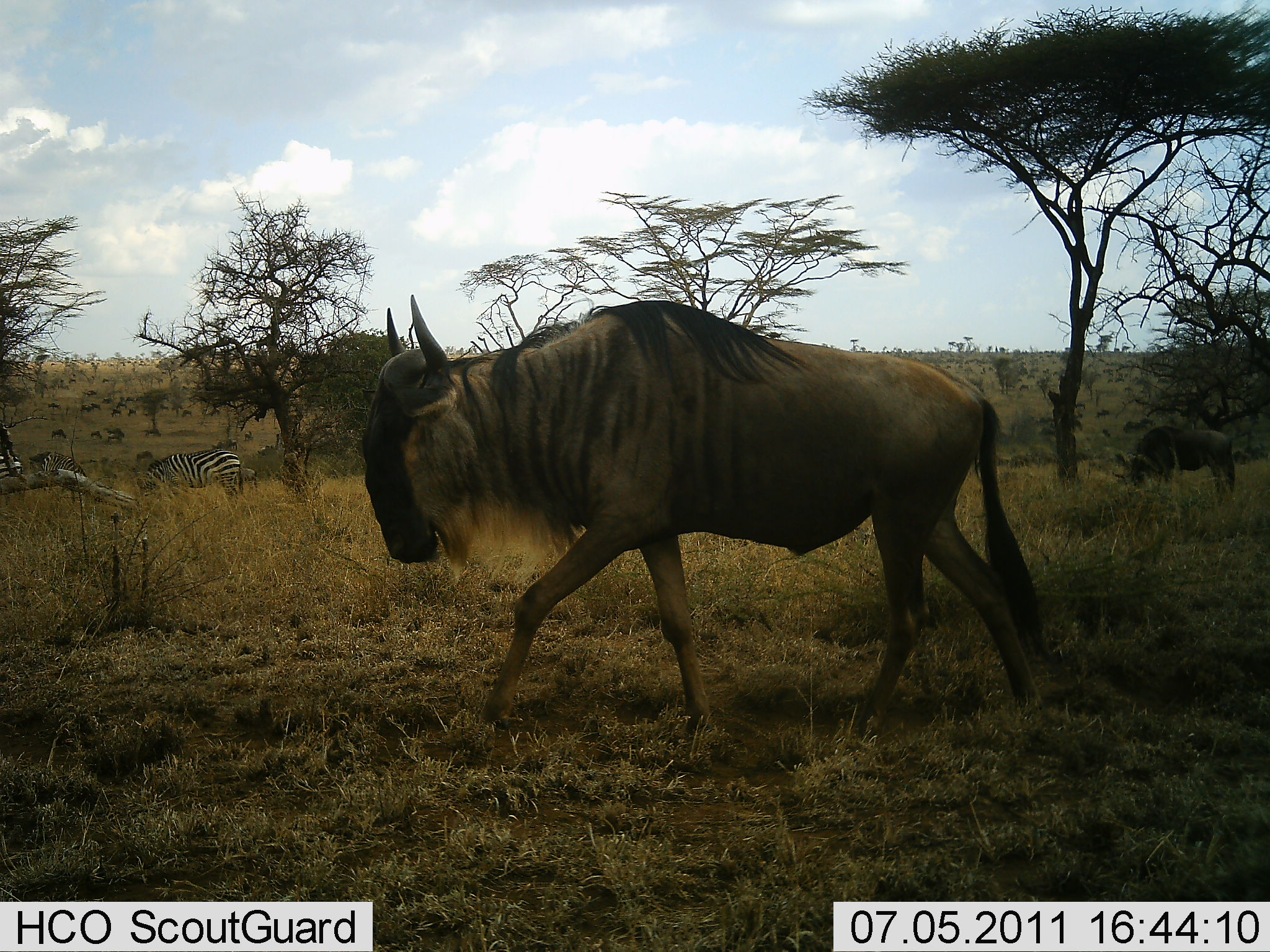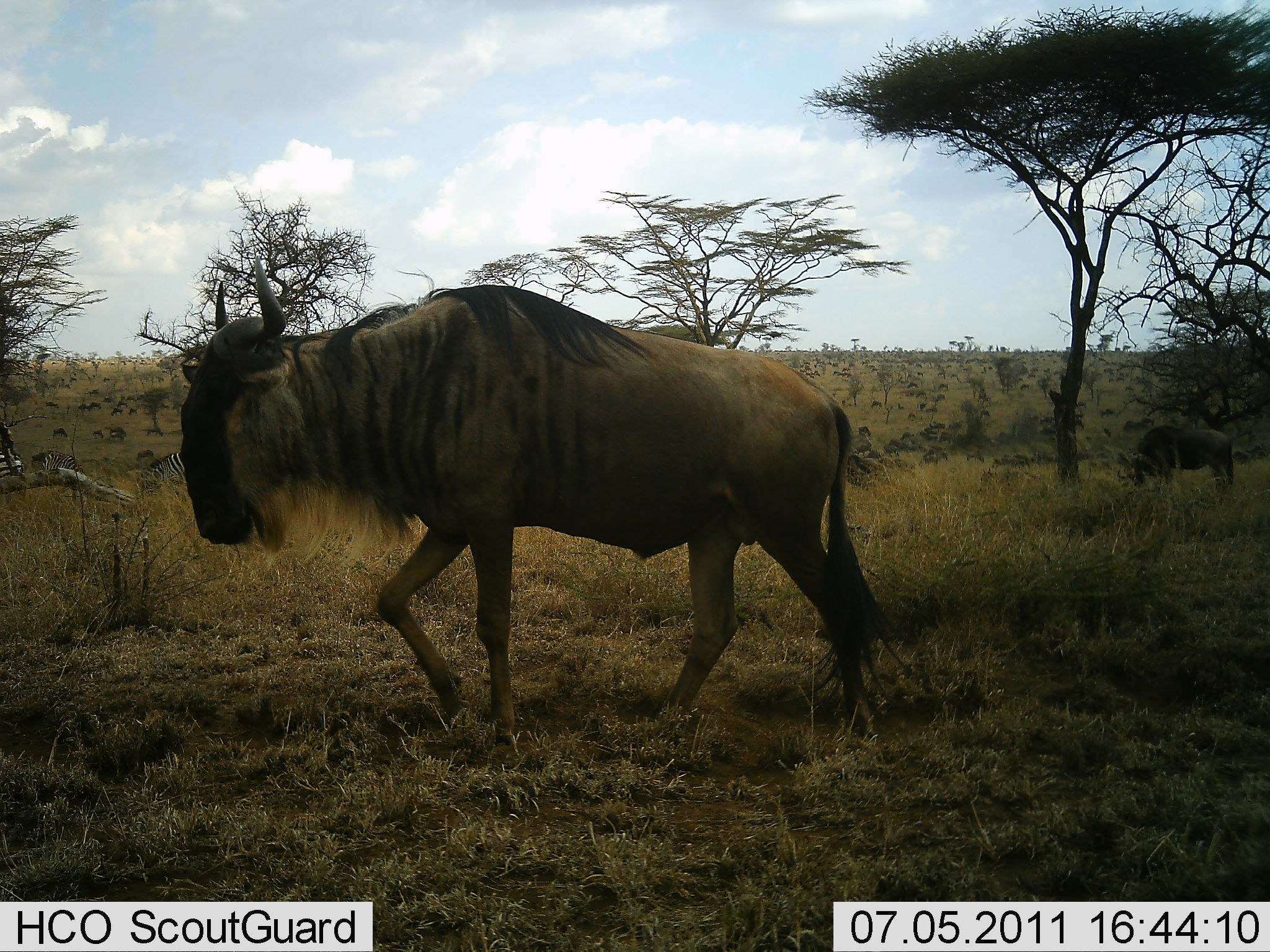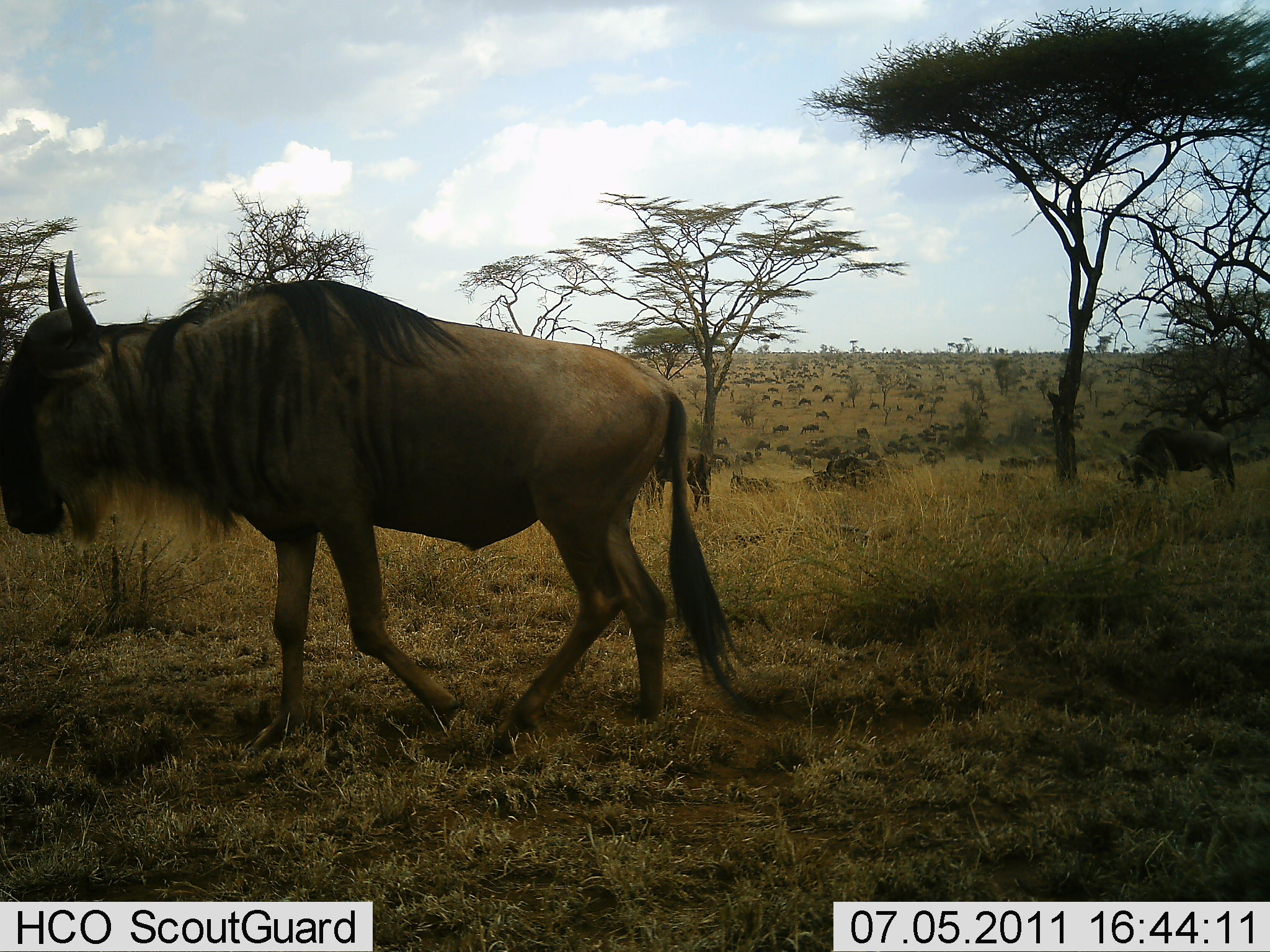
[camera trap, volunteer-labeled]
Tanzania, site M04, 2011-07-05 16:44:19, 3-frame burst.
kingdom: Animalia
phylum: Chordata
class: Mammalia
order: Artiodactyla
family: Bovidae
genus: Connochaetes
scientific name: Connochaetes taurinus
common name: blue wildebeest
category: wildebeest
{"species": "wildebeest (blue wildebeest) (Connochaetes taurinus)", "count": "2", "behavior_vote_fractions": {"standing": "42%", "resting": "0%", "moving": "100%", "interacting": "0%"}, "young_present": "0%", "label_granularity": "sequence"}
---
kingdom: Animalia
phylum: Chordata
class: Mammalia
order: Perissodactyla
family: Equidae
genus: Equus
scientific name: Equus quagga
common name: plains zebra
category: zebra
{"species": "zebra (plains zebra) (Equus quagga)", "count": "2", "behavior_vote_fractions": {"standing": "50%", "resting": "10%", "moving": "0%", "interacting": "0%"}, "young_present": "0%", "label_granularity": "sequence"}